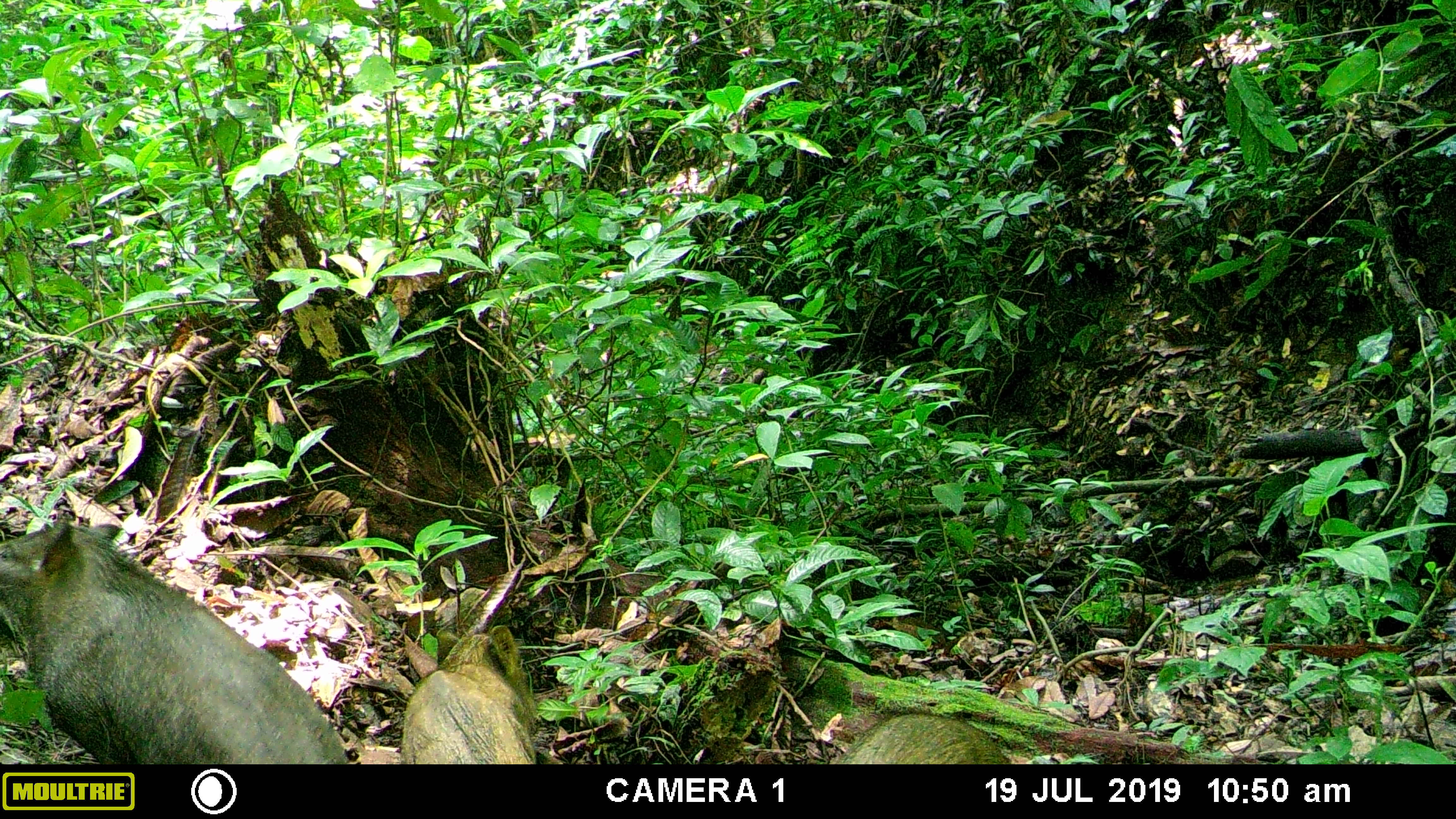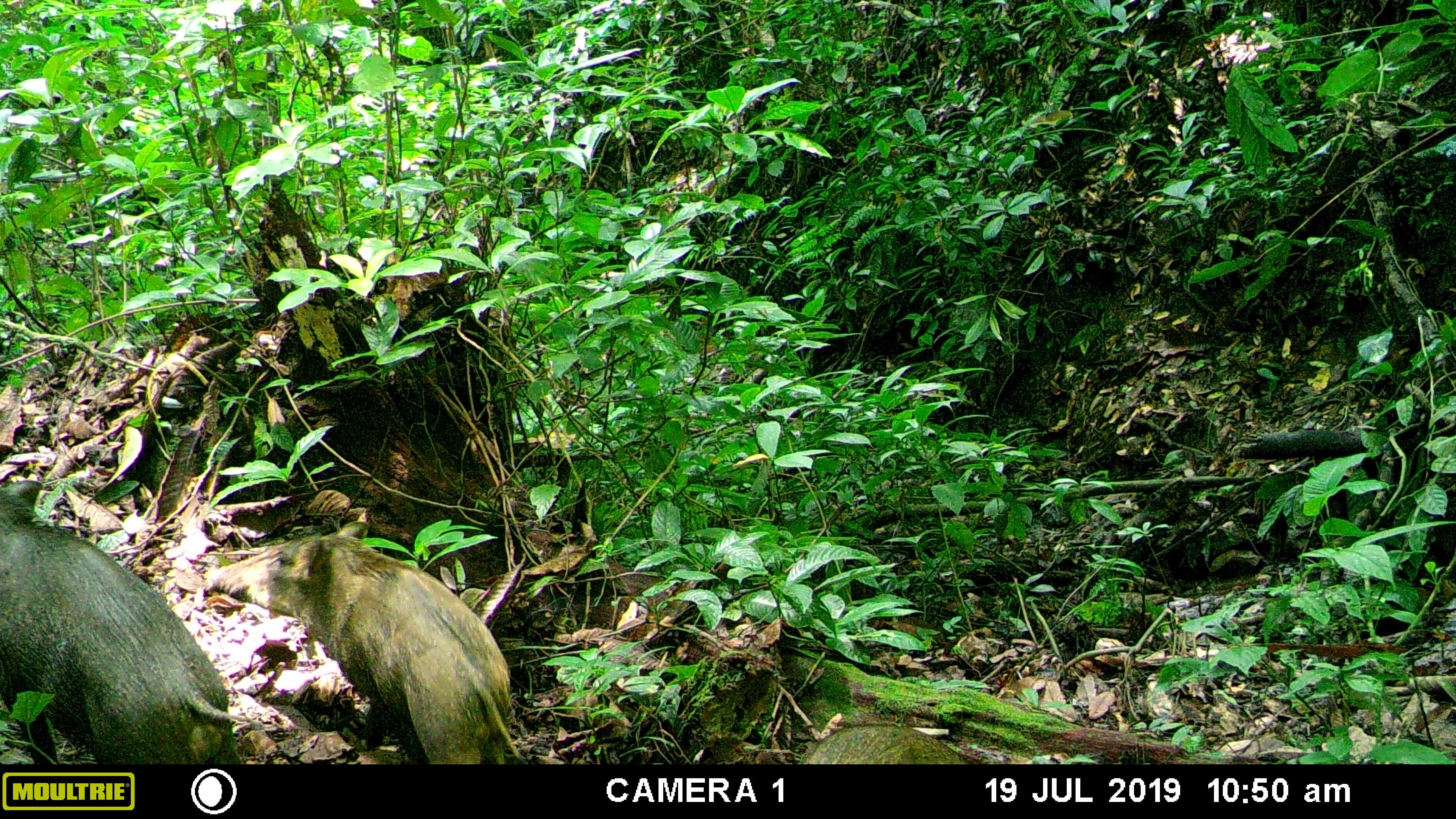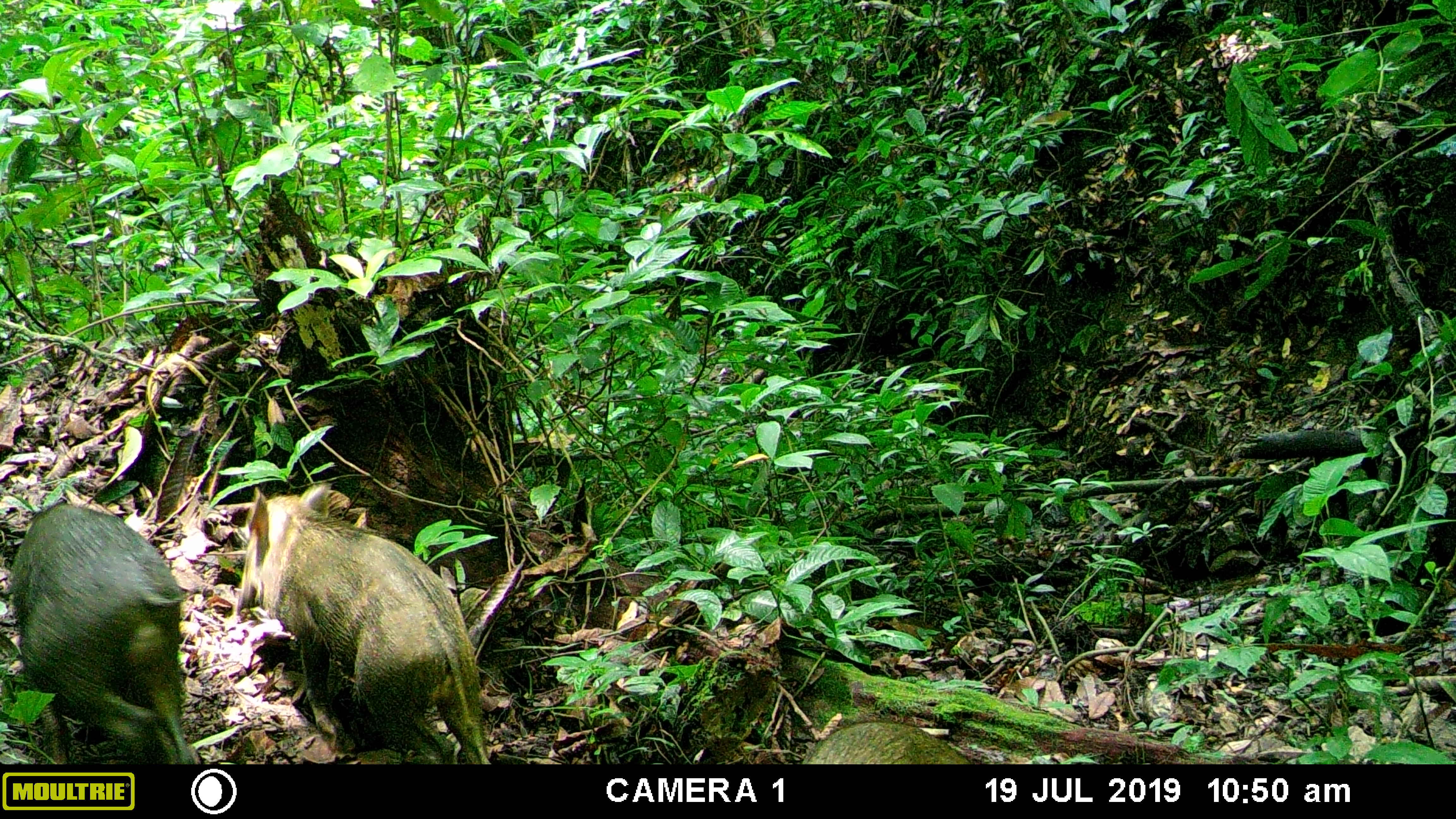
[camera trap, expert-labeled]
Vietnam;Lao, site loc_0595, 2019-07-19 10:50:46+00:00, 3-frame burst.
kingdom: Animalia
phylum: Chordata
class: Mammalia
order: Artiodactyla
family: Suidae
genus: Sus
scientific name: Sus scrofa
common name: eurasian wild pig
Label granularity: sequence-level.